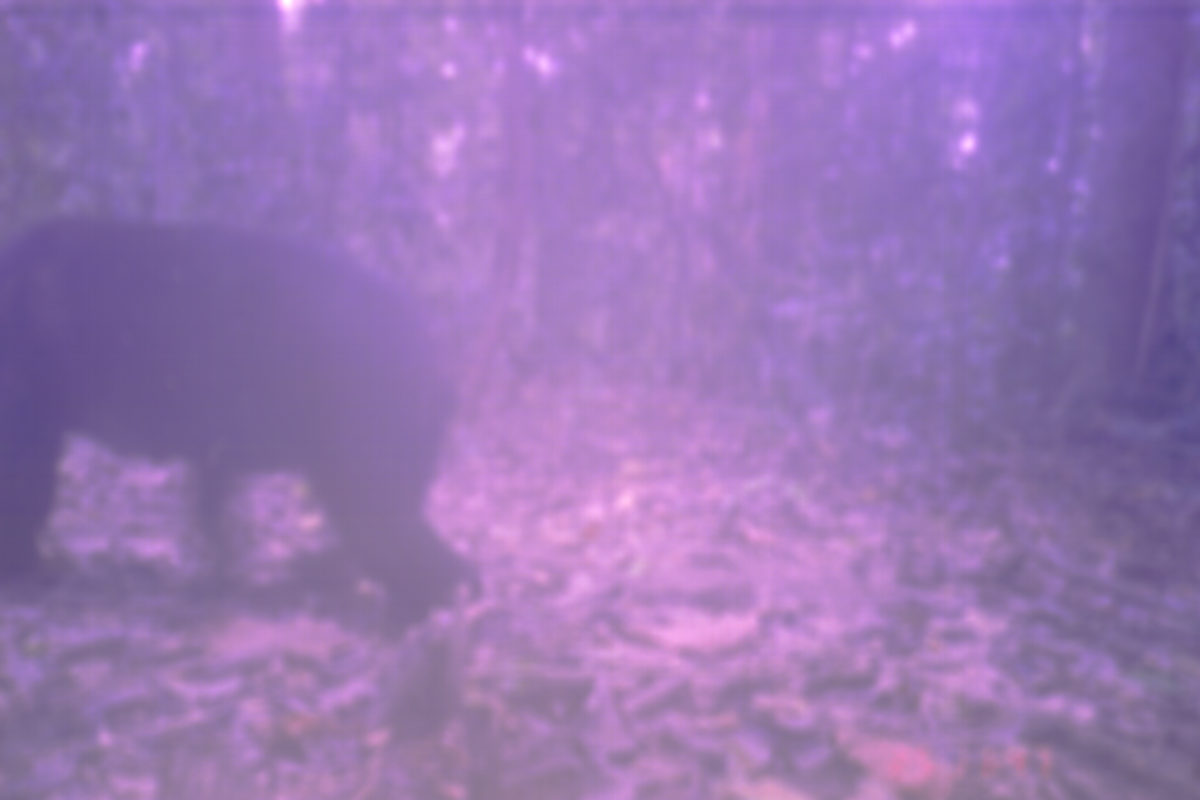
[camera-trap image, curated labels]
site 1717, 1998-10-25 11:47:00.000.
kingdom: Animalia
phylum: Chordata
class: Mammalia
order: Carnivora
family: Ursidae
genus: Helarctos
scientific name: Helarctos malayanus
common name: sun bear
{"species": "Helarctos malayanus (sun bear)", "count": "1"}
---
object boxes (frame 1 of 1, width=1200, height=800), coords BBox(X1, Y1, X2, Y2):
helarctos malayanus: BBox(2, 213, 471, 637)